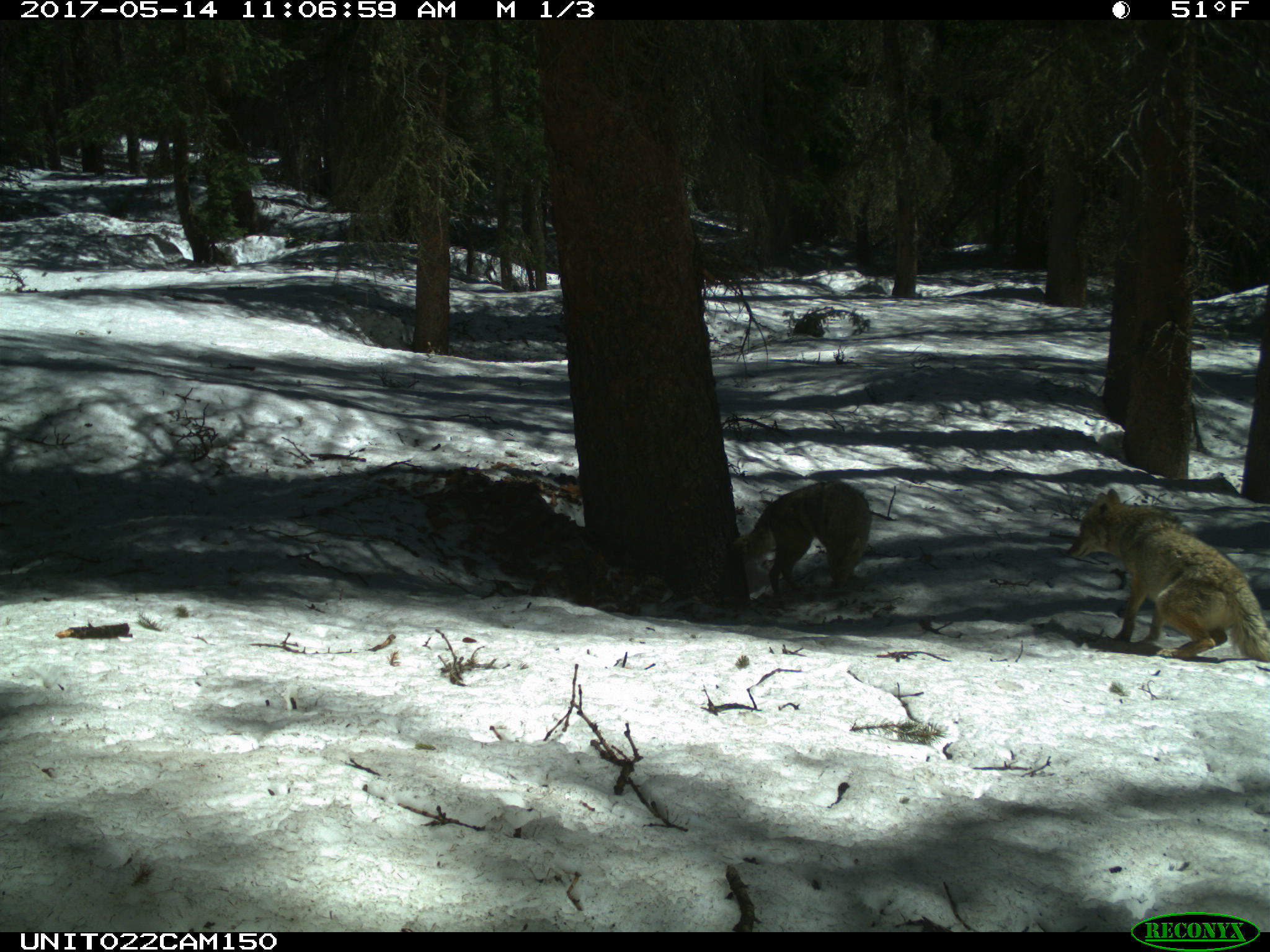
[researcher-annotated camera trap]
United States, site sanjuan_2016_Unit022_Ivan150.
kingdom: Animalia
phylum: Chordata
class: Mammalia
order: Carnivora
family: Canidae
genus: Canis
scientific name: Canis latrans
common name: coyote